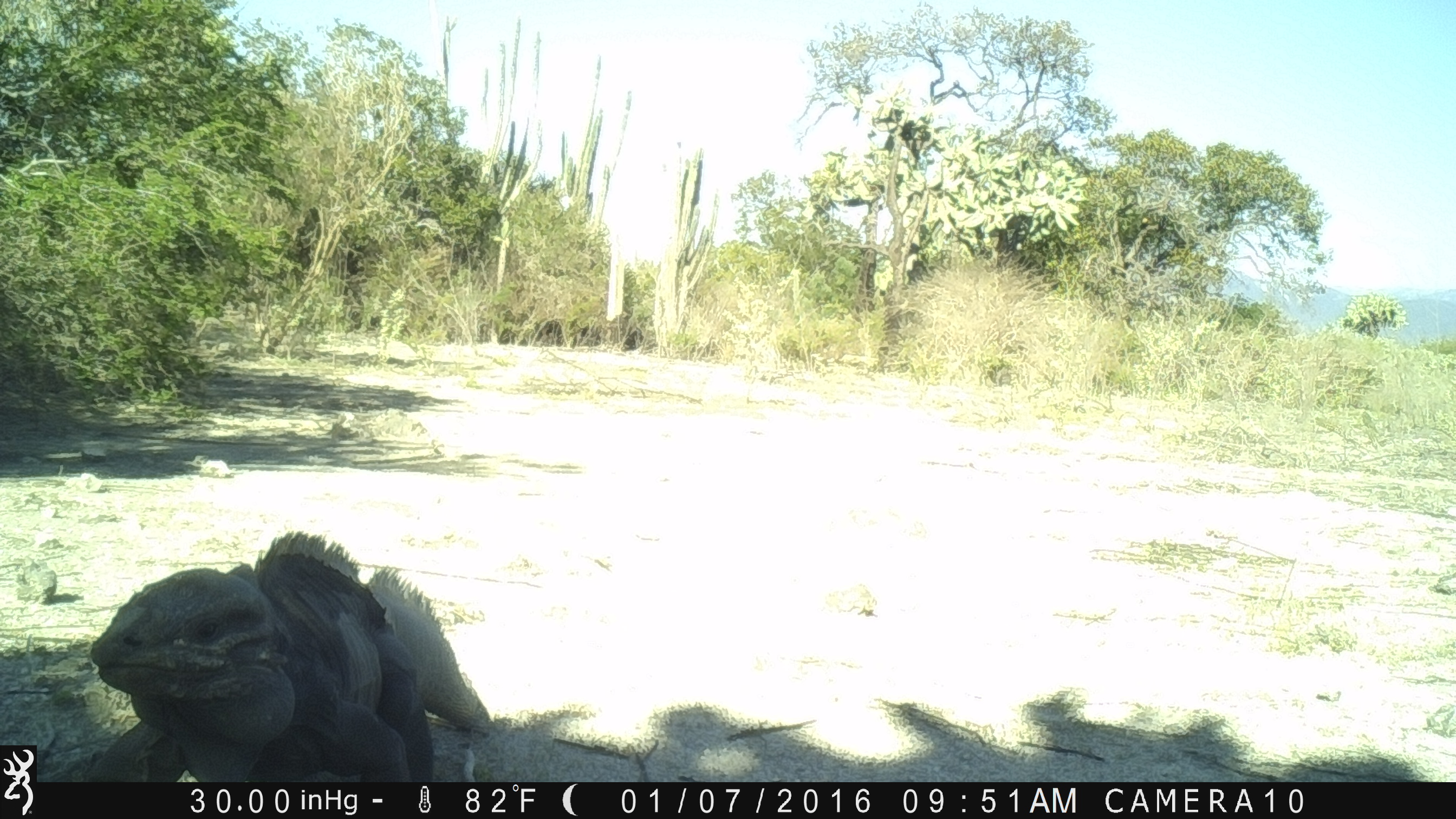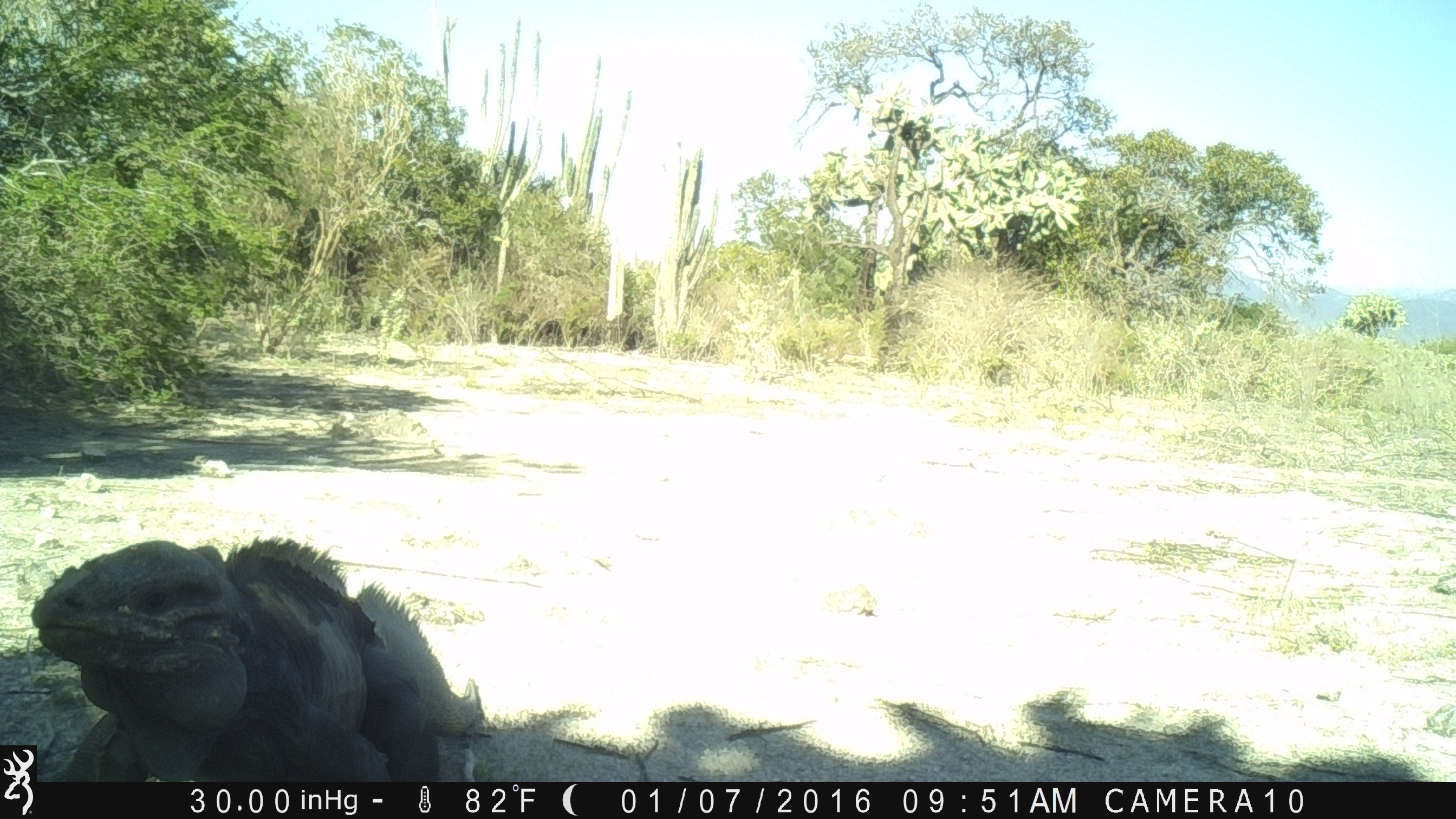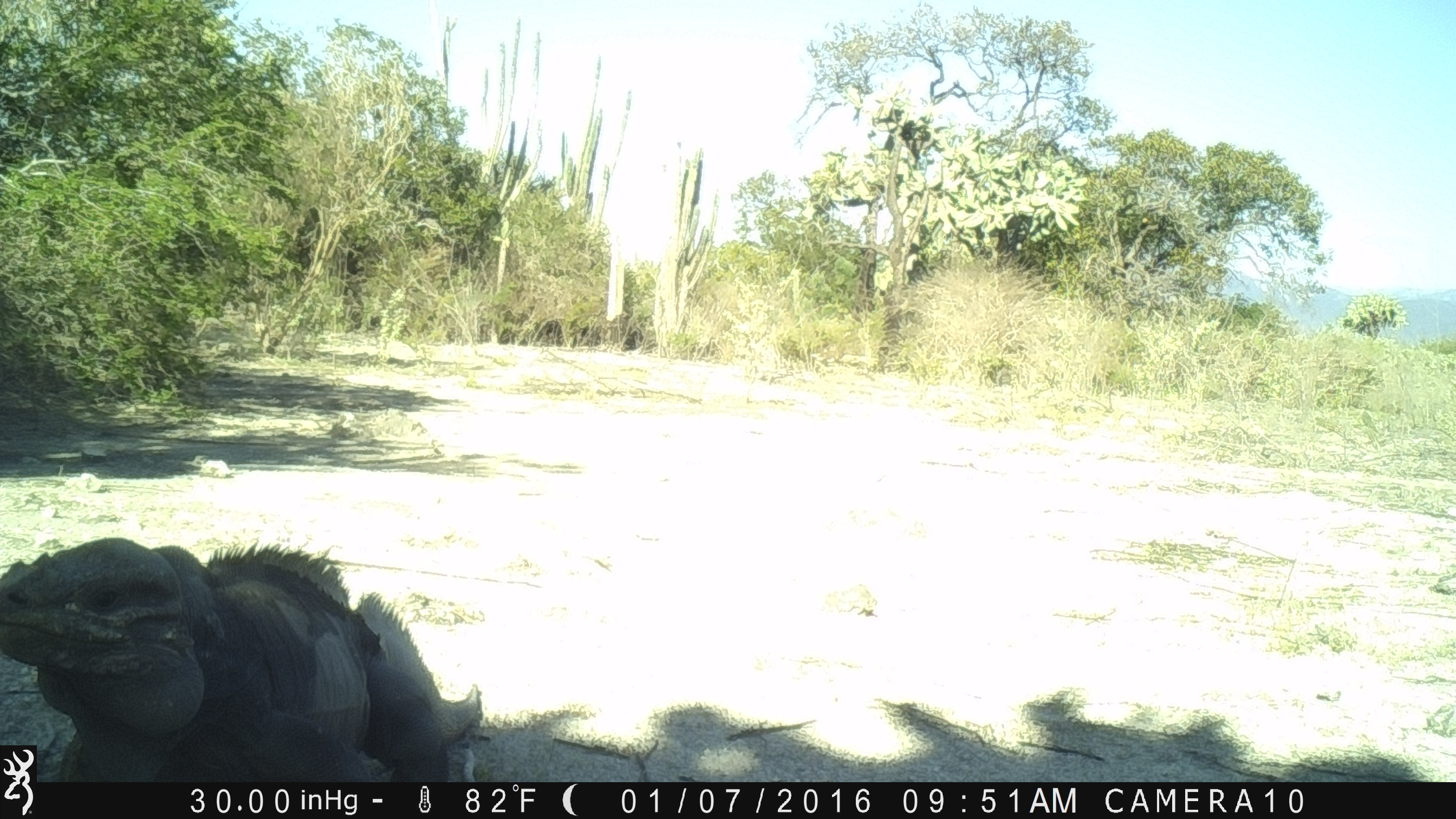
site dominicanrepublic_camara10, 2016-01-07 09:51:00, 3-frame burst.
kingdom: Animalia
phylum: Chordata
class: Reptilia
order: Squamata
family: Iguanidae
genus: Iguana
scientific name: Iguana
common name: typical iguanas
Iguana (typical iguanas).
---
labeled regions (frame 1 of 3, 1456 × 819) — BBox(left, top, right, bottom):
iguana: BBox(73, 531, 500, 784)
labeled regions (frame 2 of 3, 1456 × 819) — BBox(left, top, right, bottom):
iguana: BBox(19, 534, 486, 783)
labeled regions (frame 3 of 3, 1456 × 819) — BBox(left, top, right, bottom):
iguana: BBox(0, 536, 484, 786)